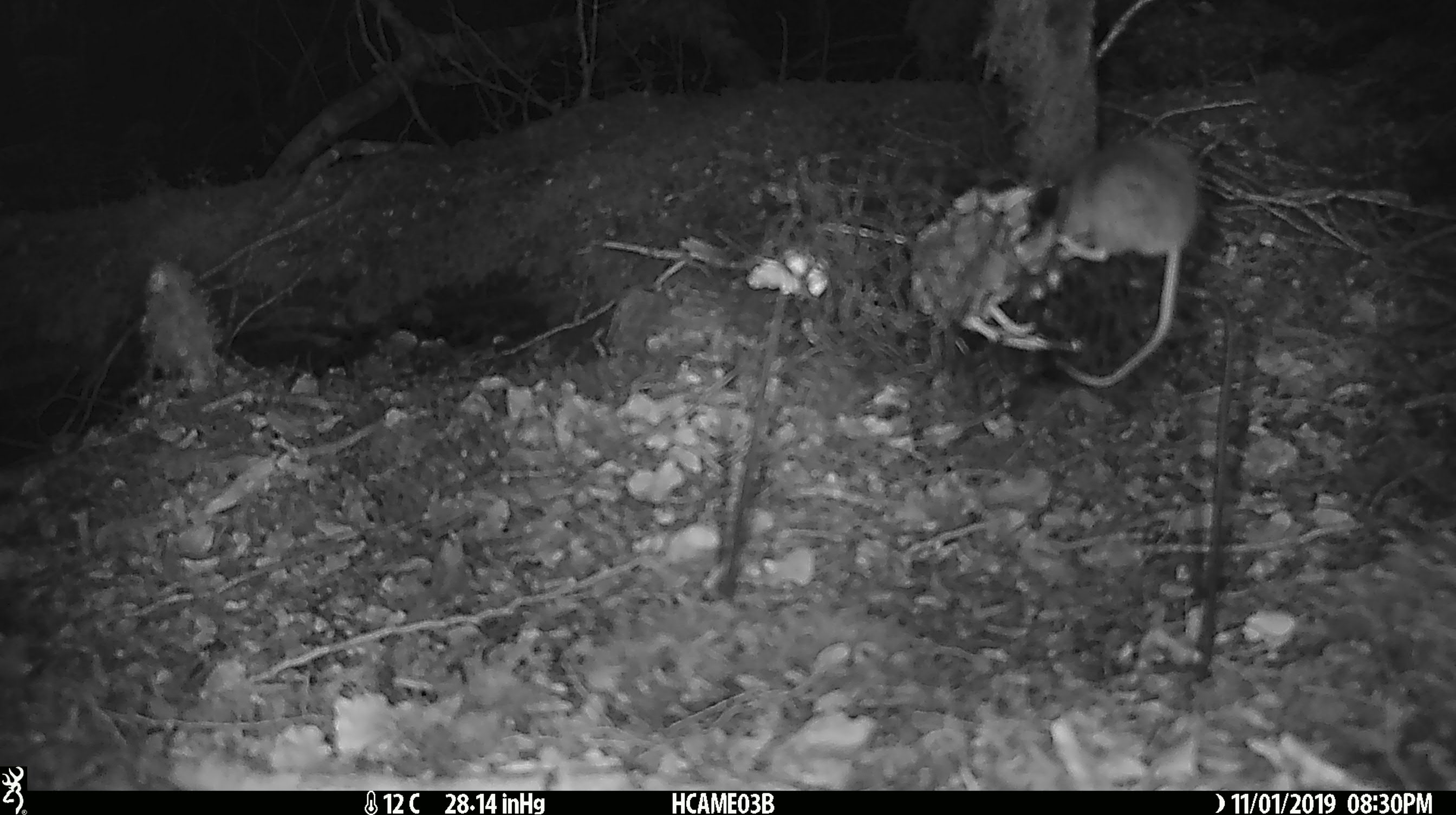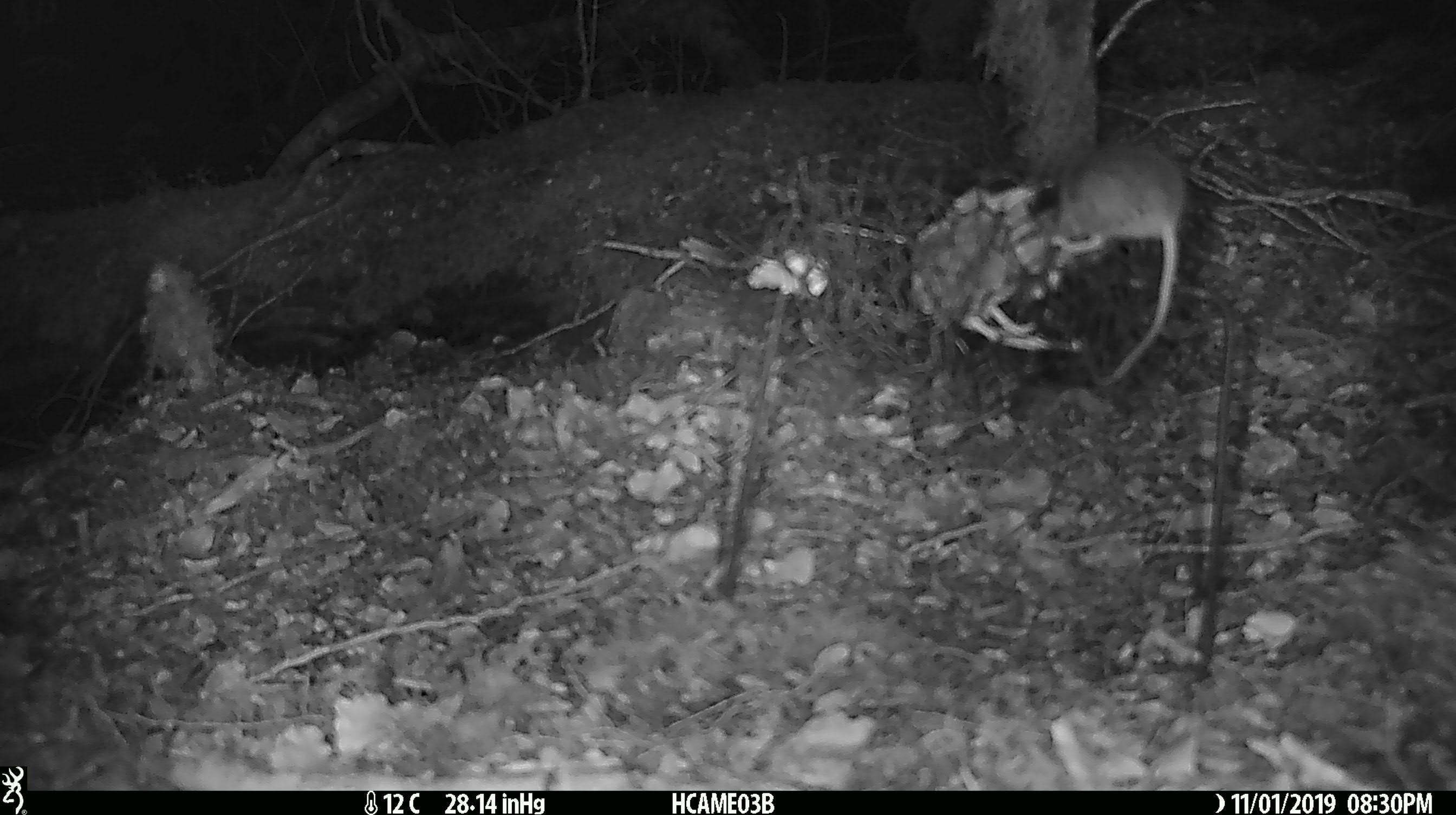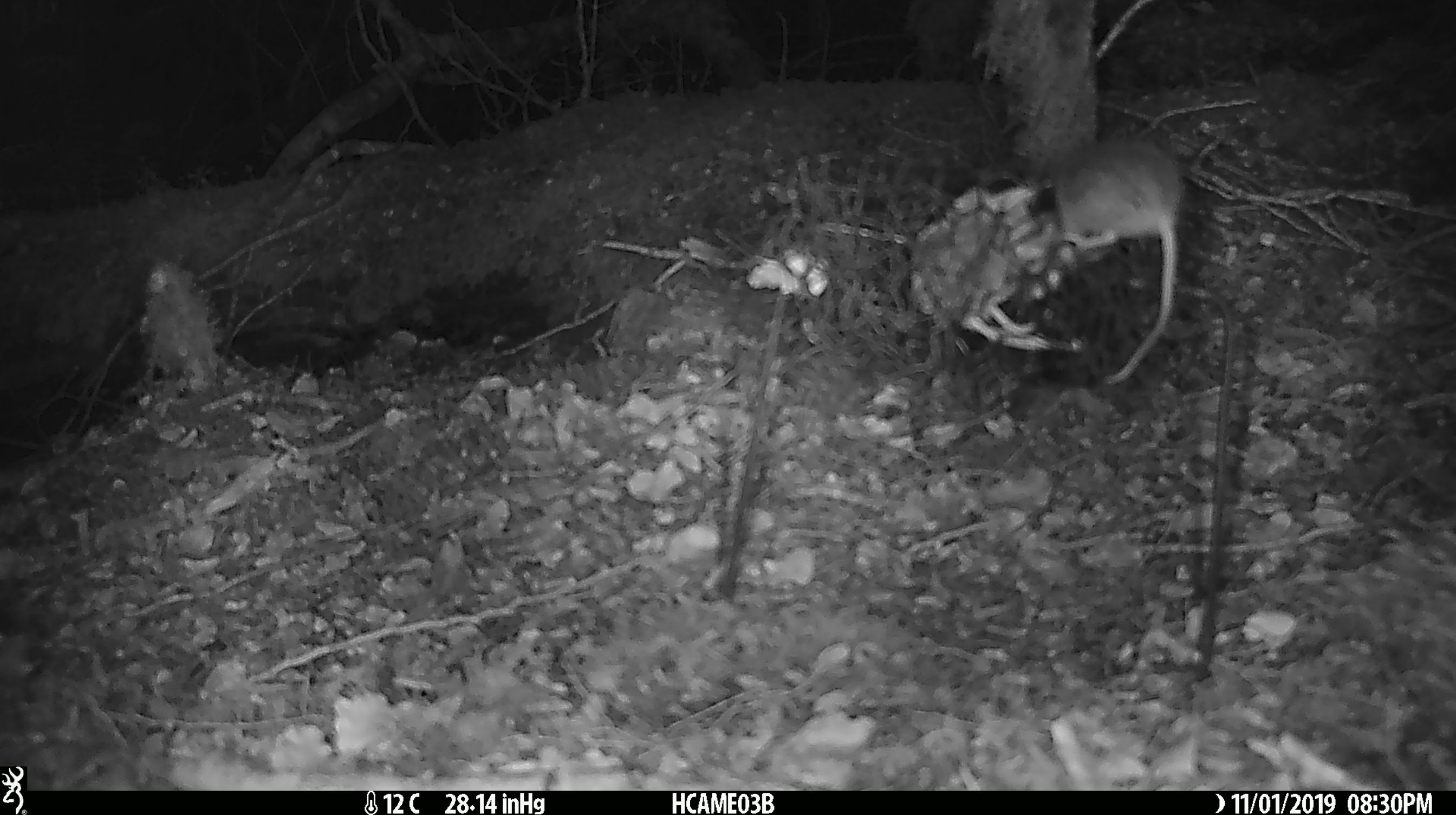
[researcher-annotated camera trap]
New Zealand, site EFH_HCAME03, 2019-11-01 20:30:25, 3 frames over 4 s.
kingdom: Animalia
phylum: Chordata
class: Mammalia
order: Rodentia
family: Muridae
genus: Mus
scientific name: Mus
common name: mouse